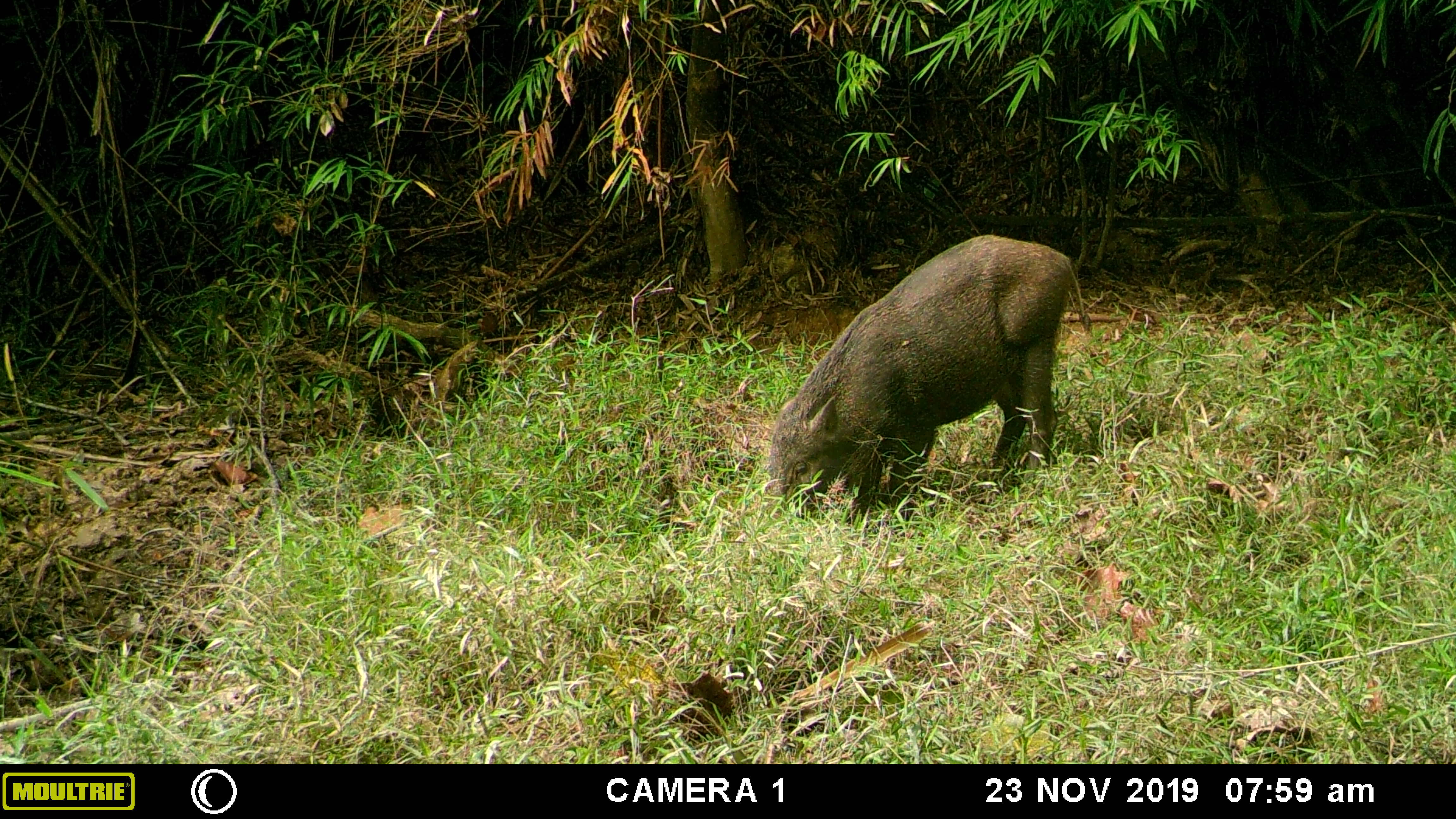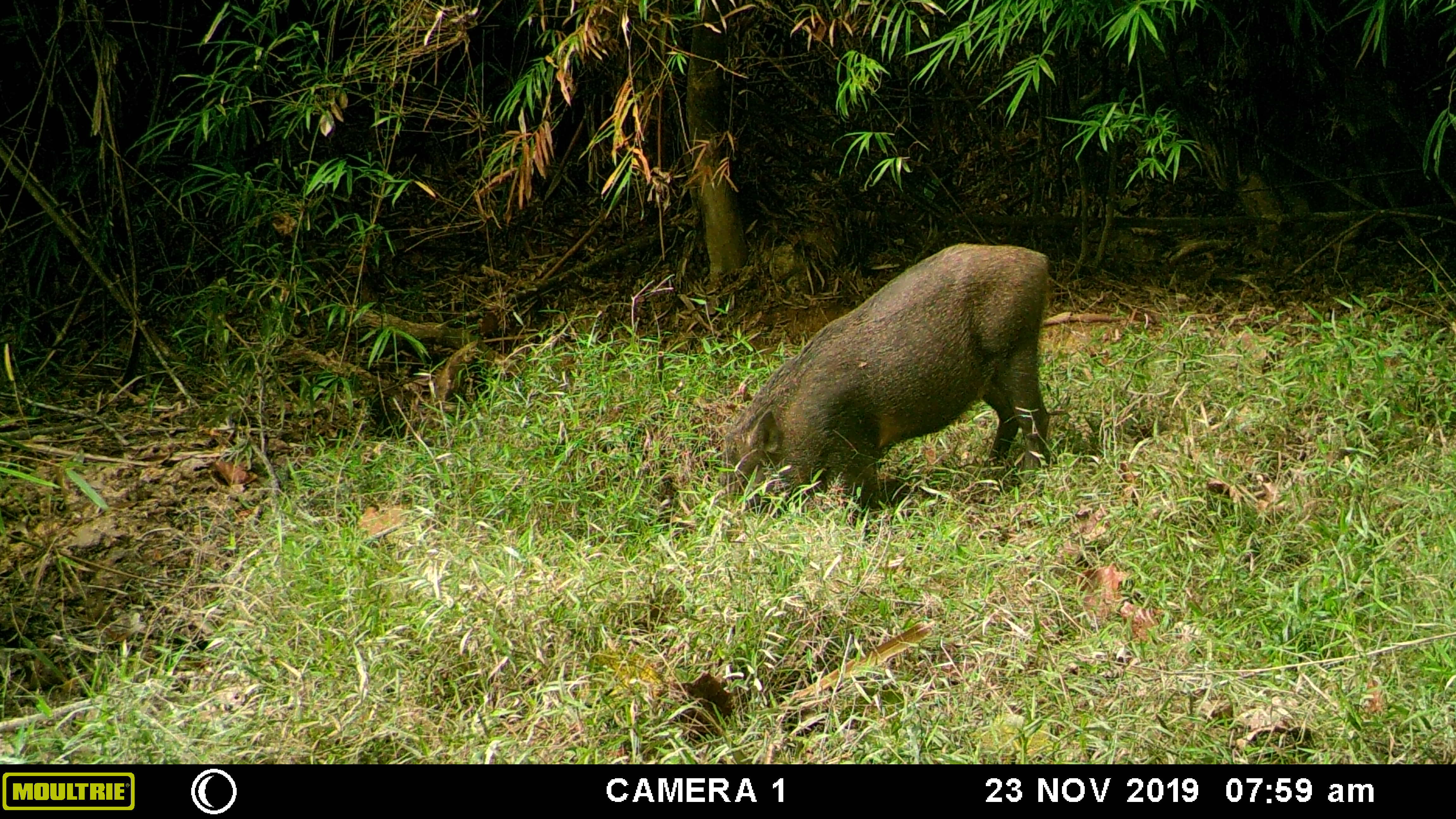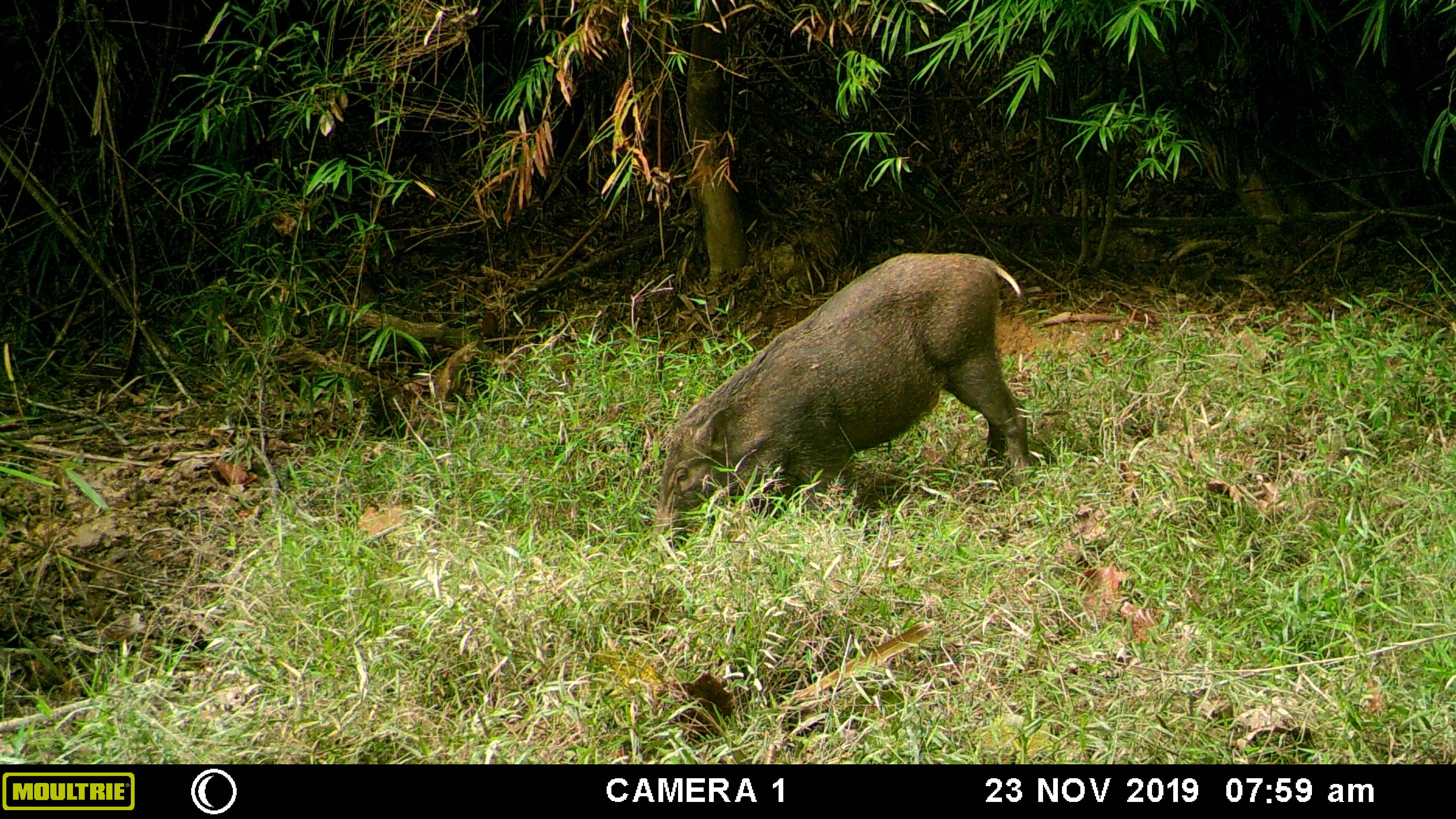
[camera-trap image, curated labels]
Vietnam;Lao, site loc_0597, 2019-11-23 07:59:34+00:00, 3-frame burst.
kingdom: Animalia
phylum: Chordata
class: Mammalia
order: Artiodactyla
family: Suidae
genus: Sus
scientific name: Sus scrofa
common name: eurasian wild pig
Eurasian wild pig (Sus scrofa). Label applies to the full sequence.